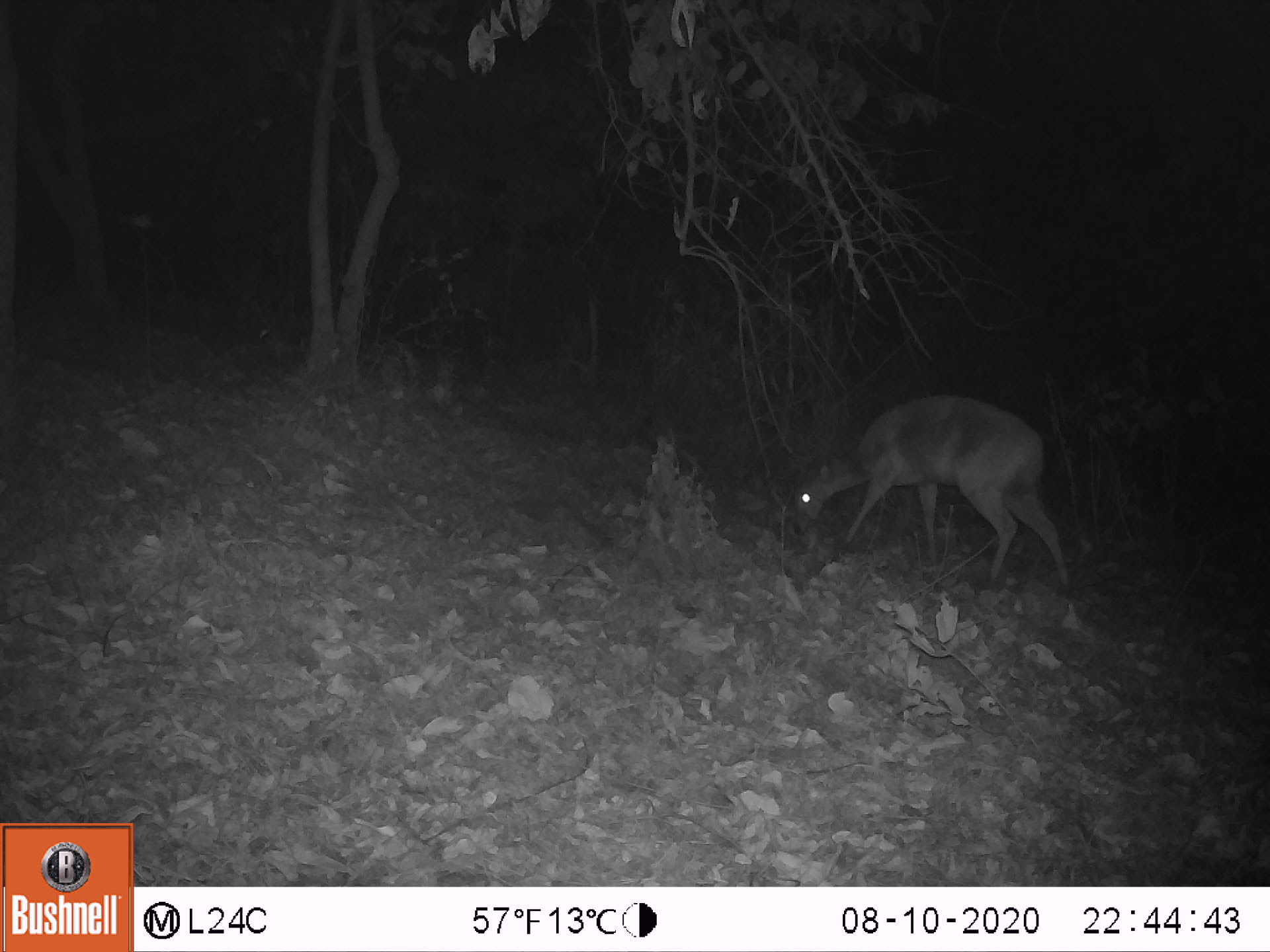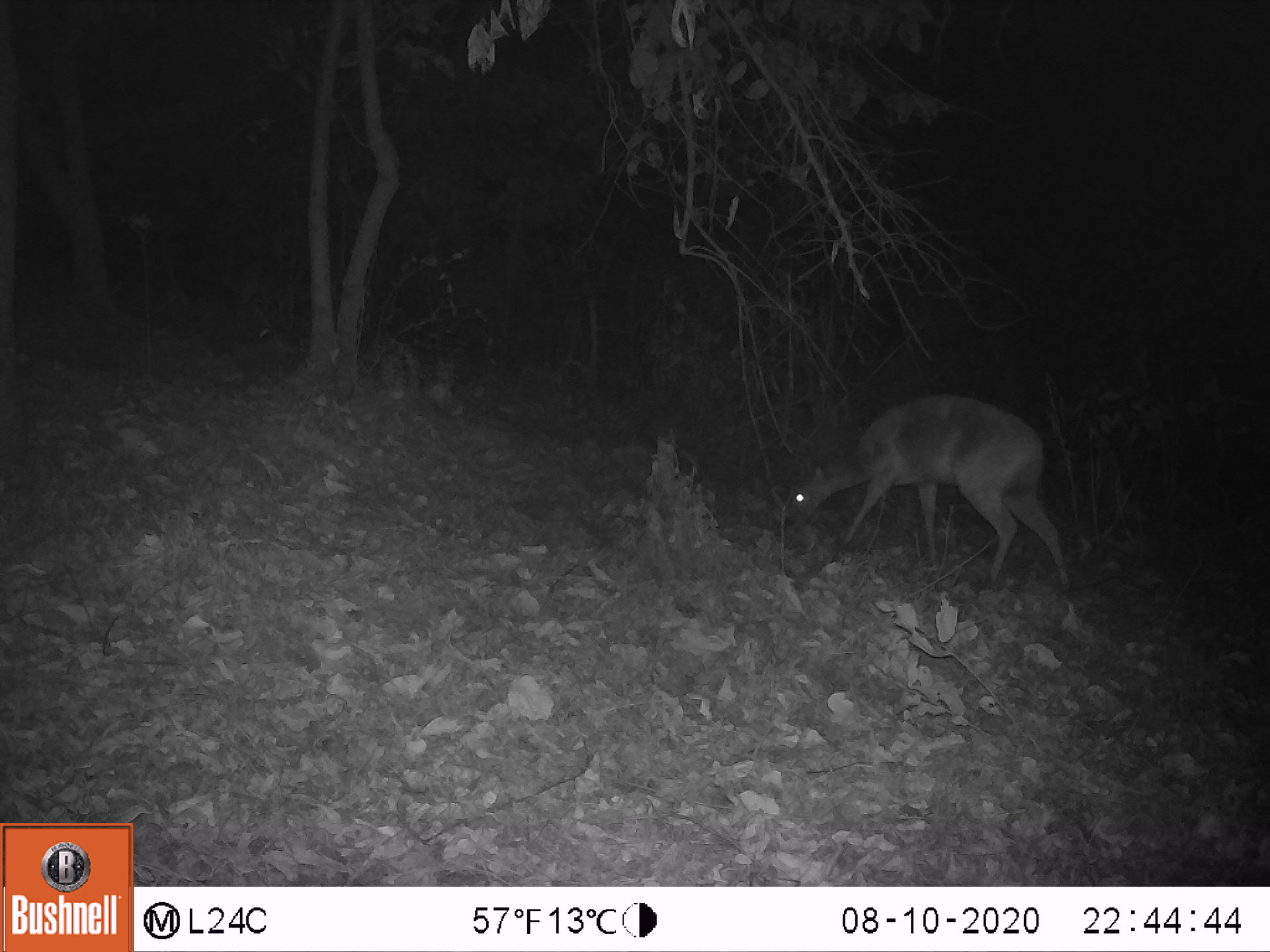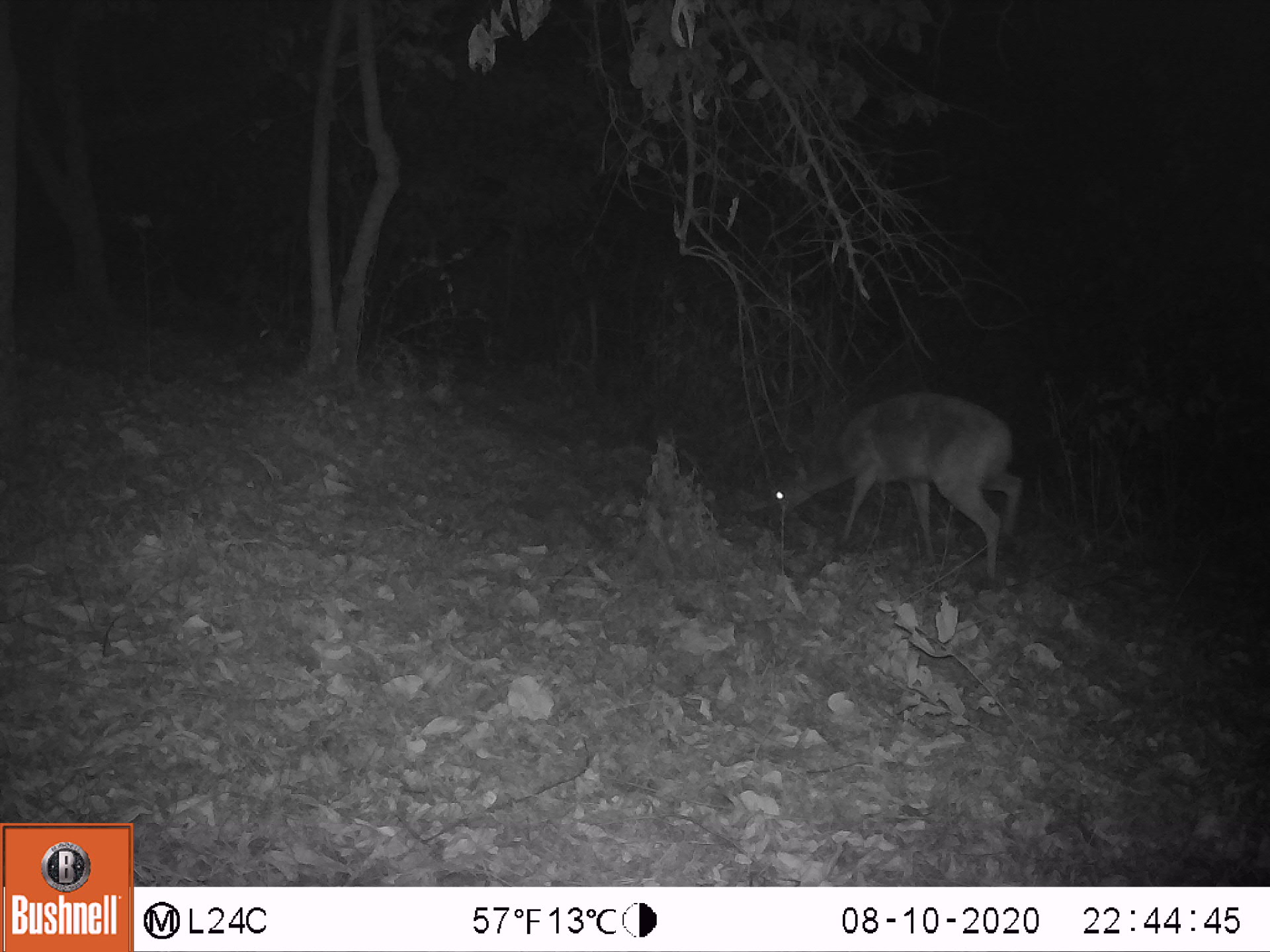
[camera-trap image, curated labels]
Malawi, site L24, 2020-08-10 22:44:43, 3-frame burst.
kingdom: Animalia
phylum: Chordata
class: Mammalia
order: Artiodactyla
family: Bovidae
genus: Tragelaphus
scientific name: Tragelaphus sylvaticus sylvaticus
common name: cape bushbuck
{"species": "cape bushbuck (Tragelaphus sylvaticus sylvaticus)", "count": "1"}